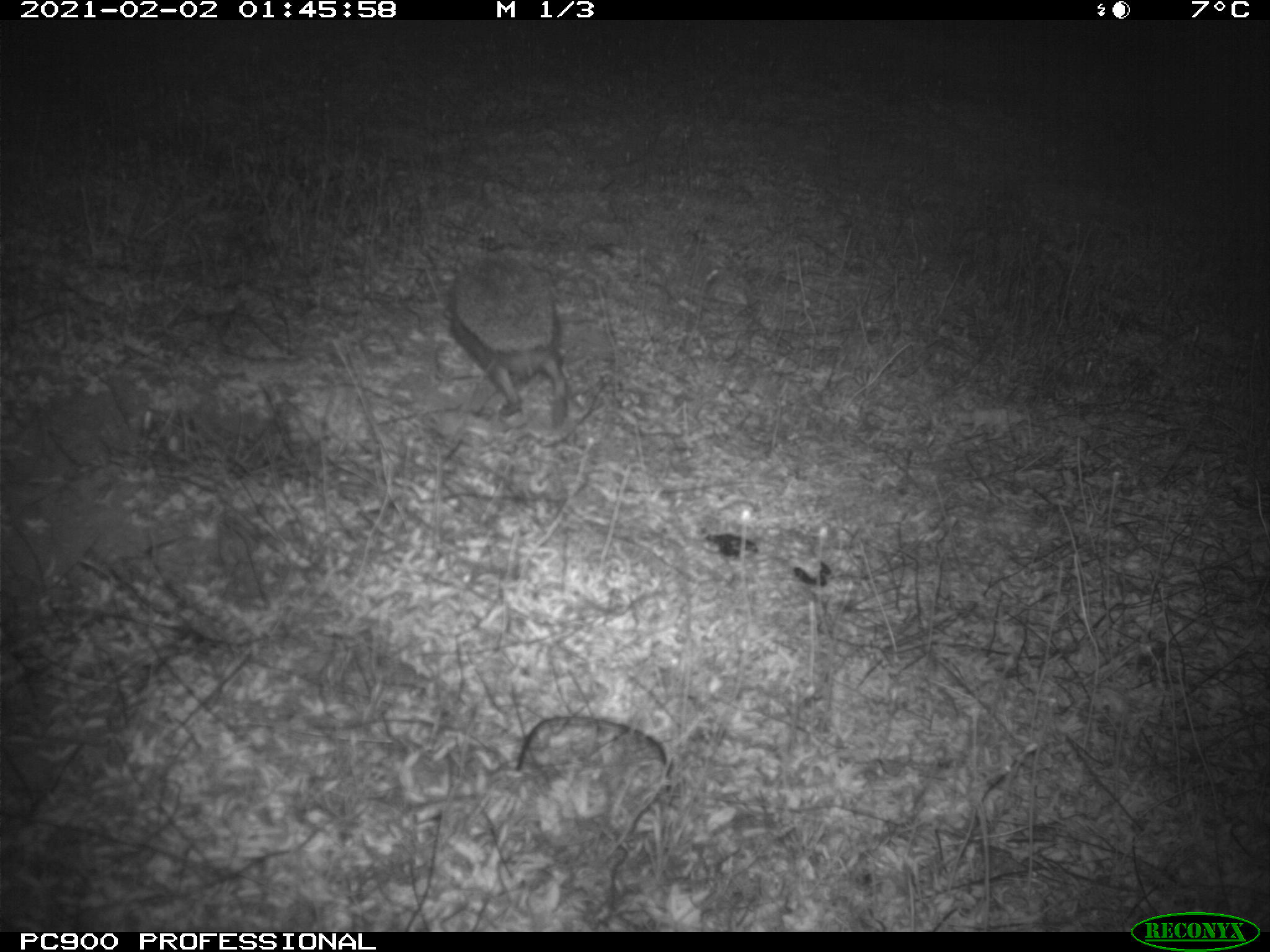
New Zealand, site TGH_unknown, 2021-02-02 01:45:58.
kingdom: Animalia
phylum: Chordata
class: Mammalia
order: Eulipotyphla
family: Erinaceidae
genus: Erinaceus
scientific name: Erinaceus europaeus europaeus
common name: european hedgehog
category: hedgehog